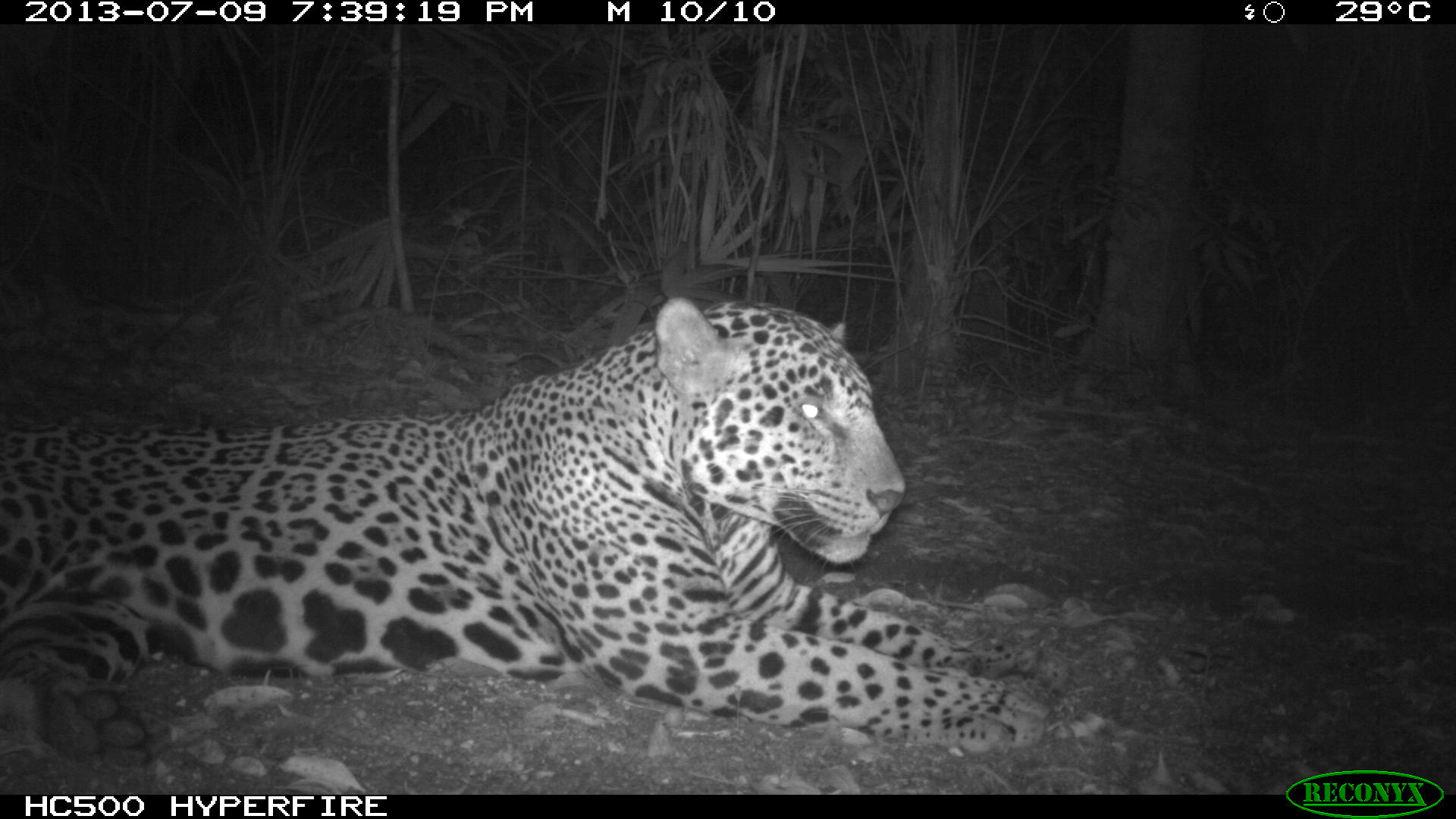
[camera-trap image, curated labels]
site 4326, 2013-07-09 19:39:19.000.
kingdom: Animalia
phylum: Chordata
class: Mammalia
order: Carnivora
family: Felidae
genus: Panthera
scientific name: Panthera onca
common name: jaguar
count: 1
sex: male